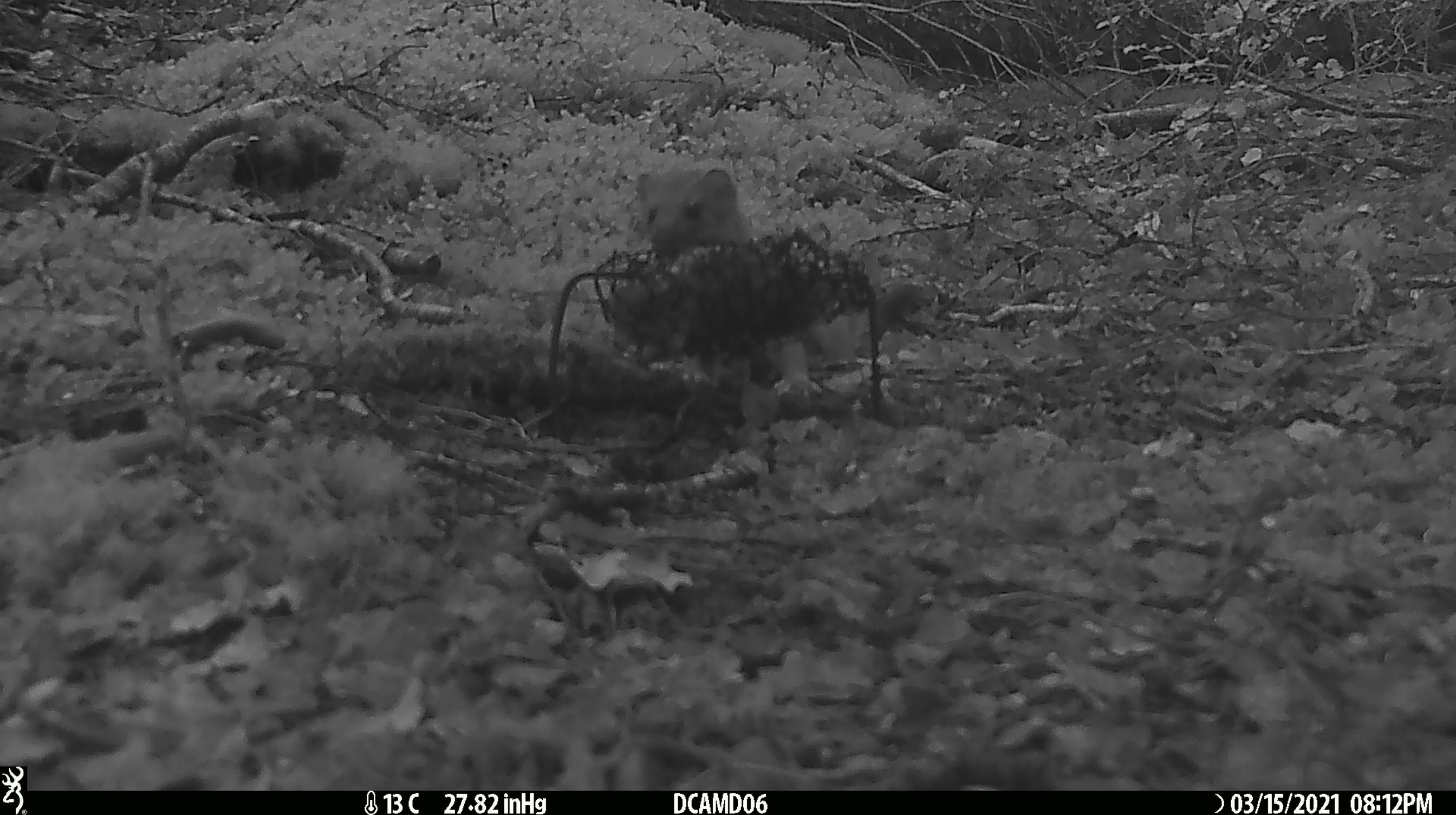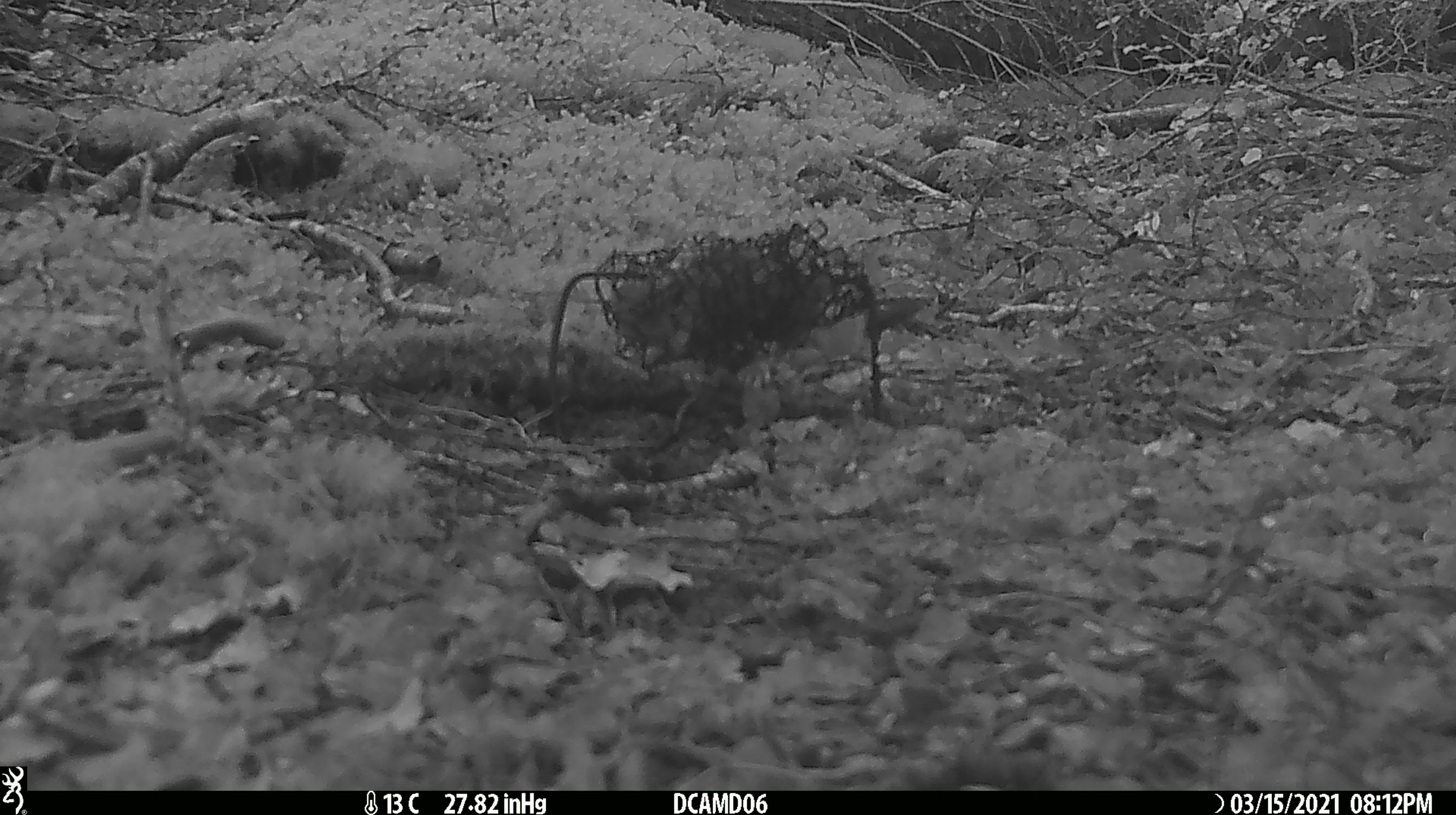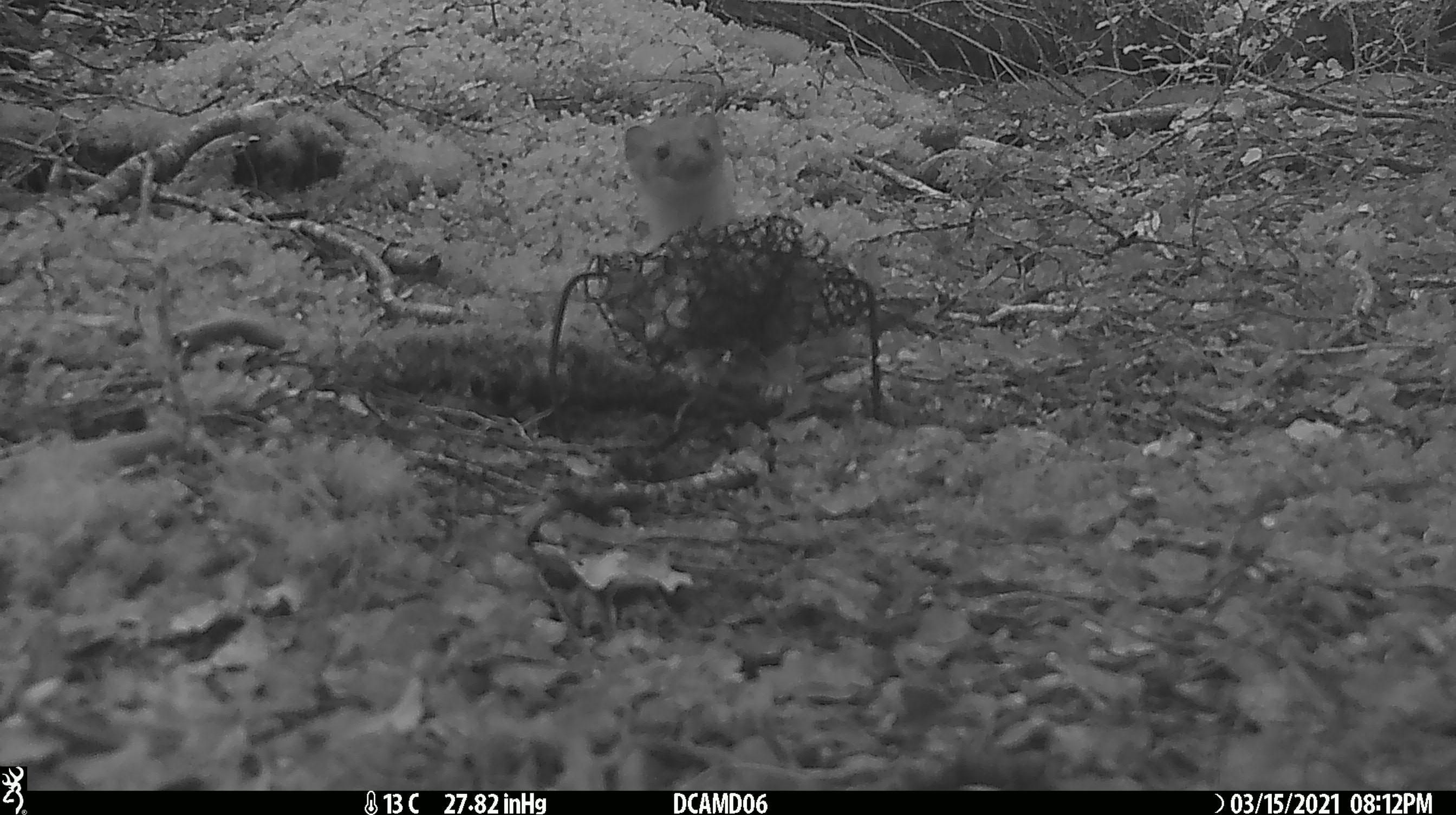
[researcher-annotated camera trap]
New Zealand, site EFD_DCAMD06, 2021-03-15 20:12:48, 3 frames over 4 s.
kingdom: Animalia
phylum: Chordata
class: Mammalia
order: Carnivora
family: Mustelidae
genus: Mustela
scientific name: Mustela erminea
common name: stoat